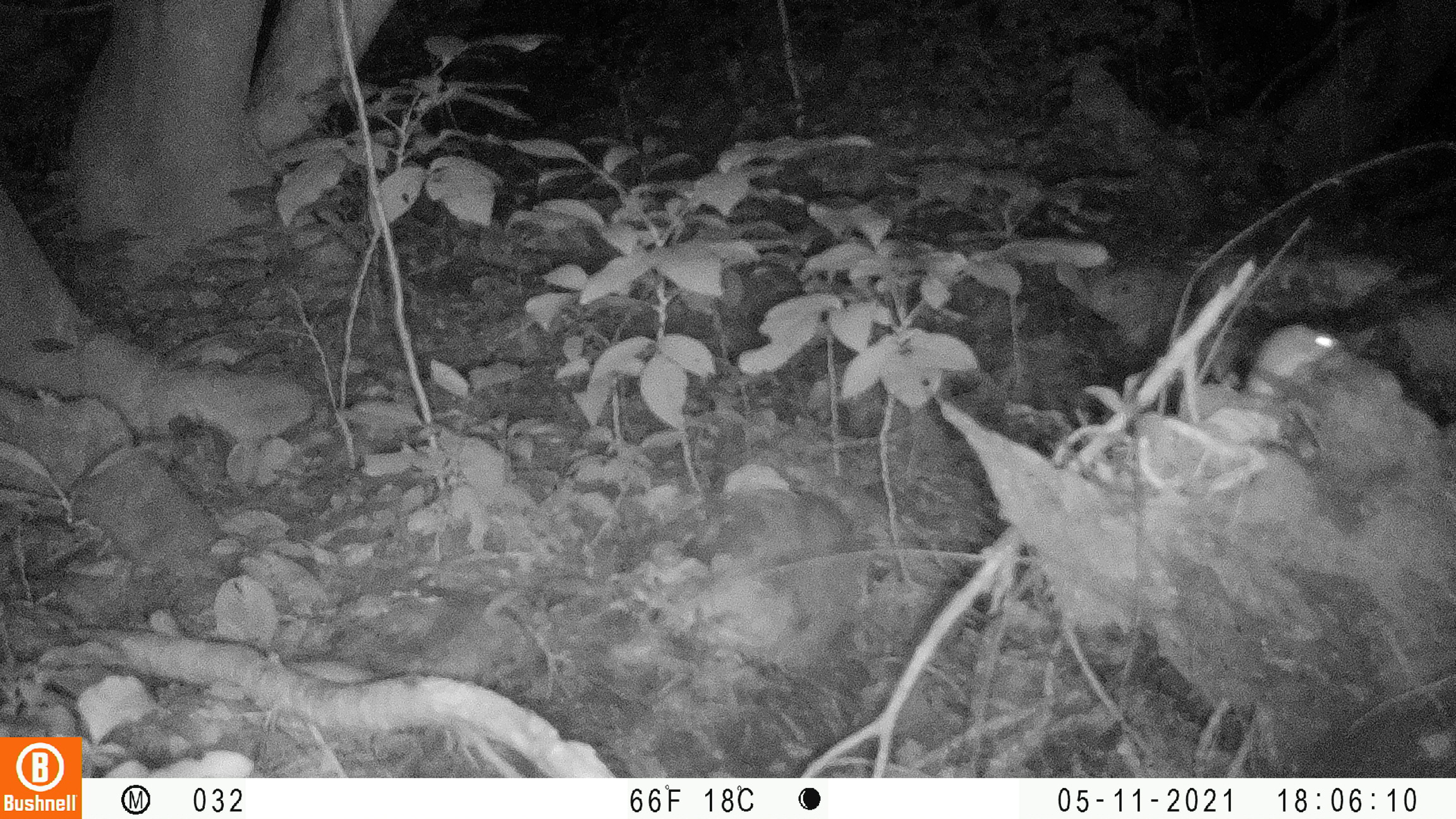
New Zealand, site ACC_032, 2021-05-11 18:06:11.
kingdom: Animalia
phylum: Chordata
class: Mammalia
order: Carnivora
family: Mustelidae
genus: Mustela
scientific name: Mustela erminea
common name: stoat